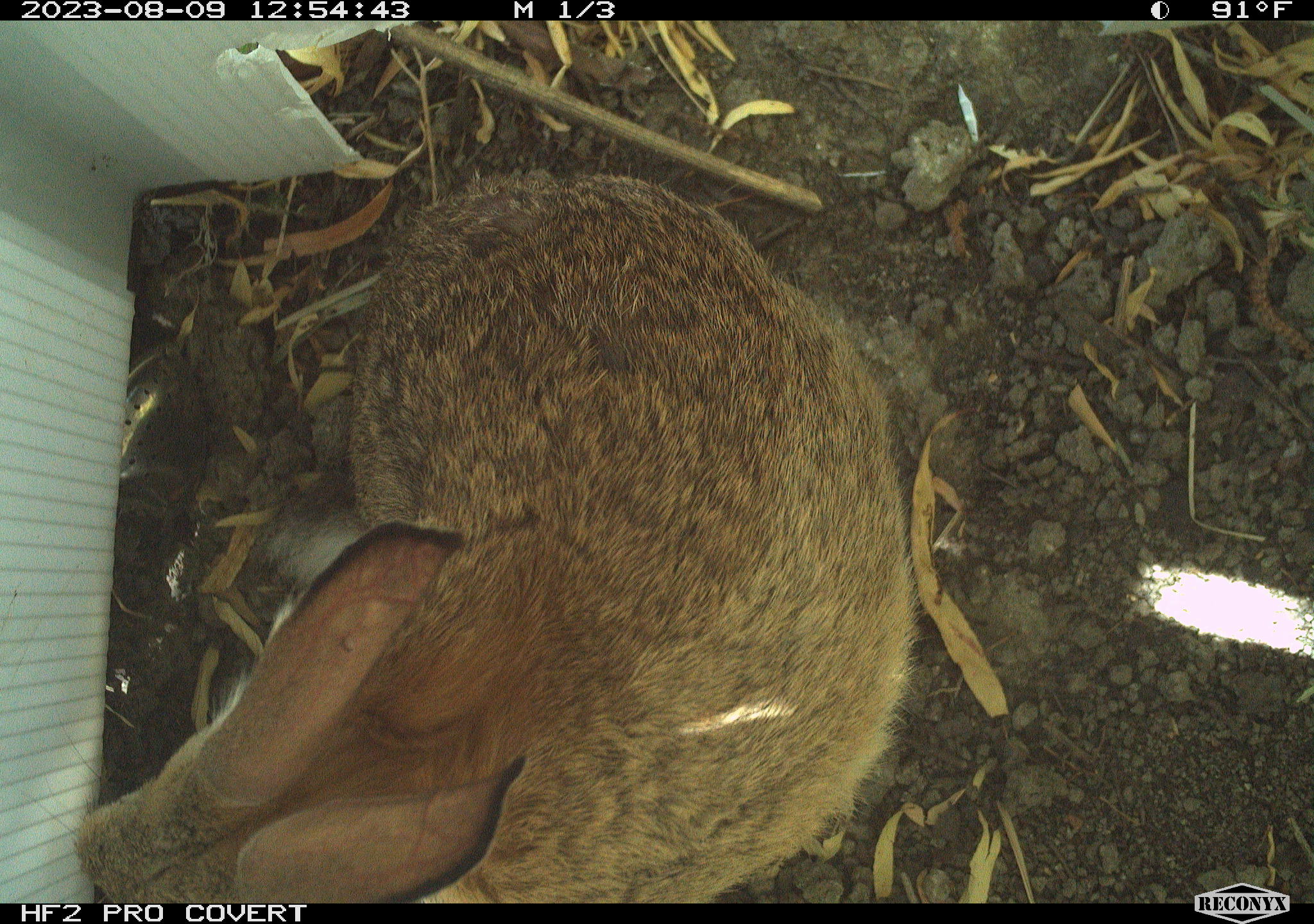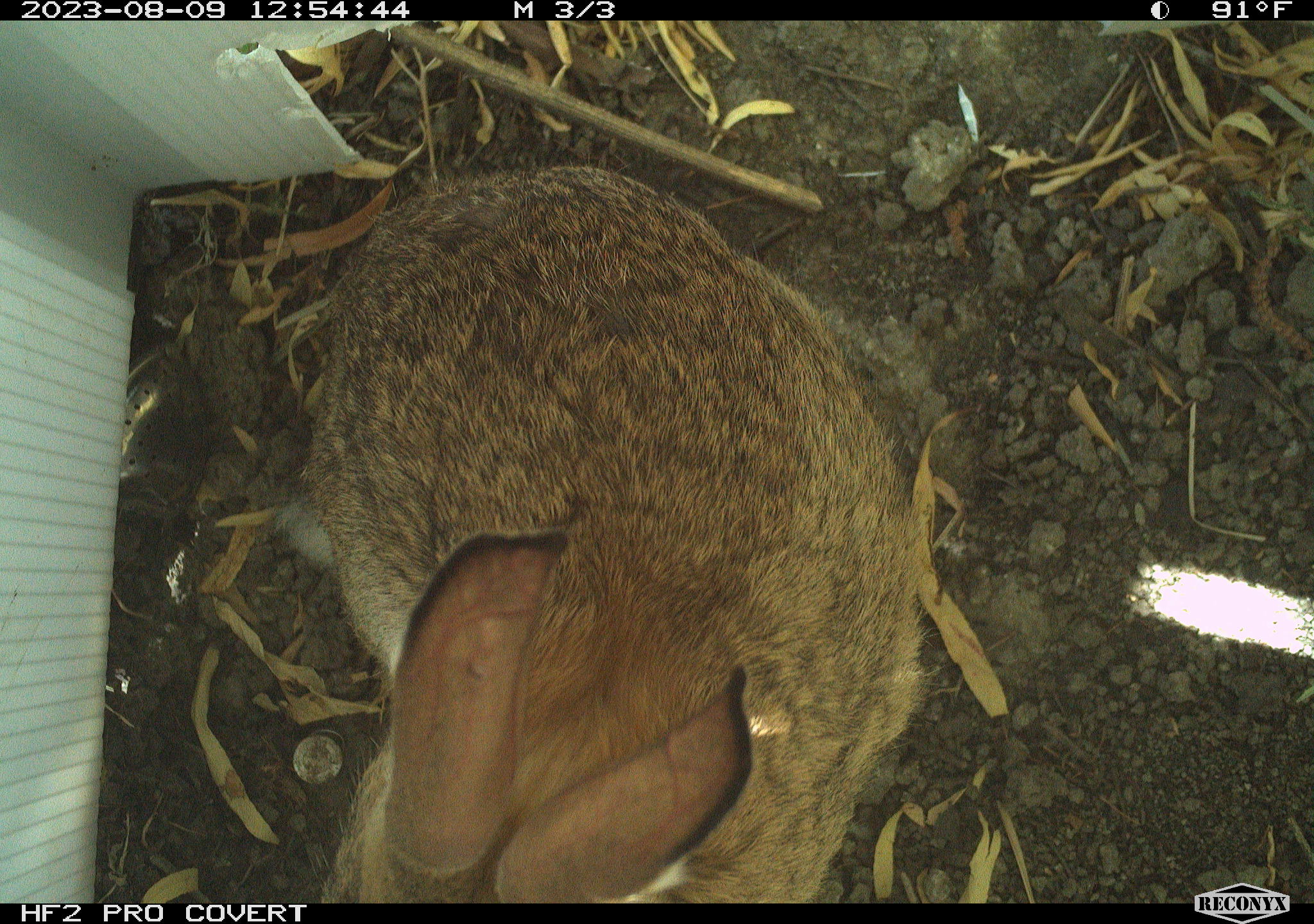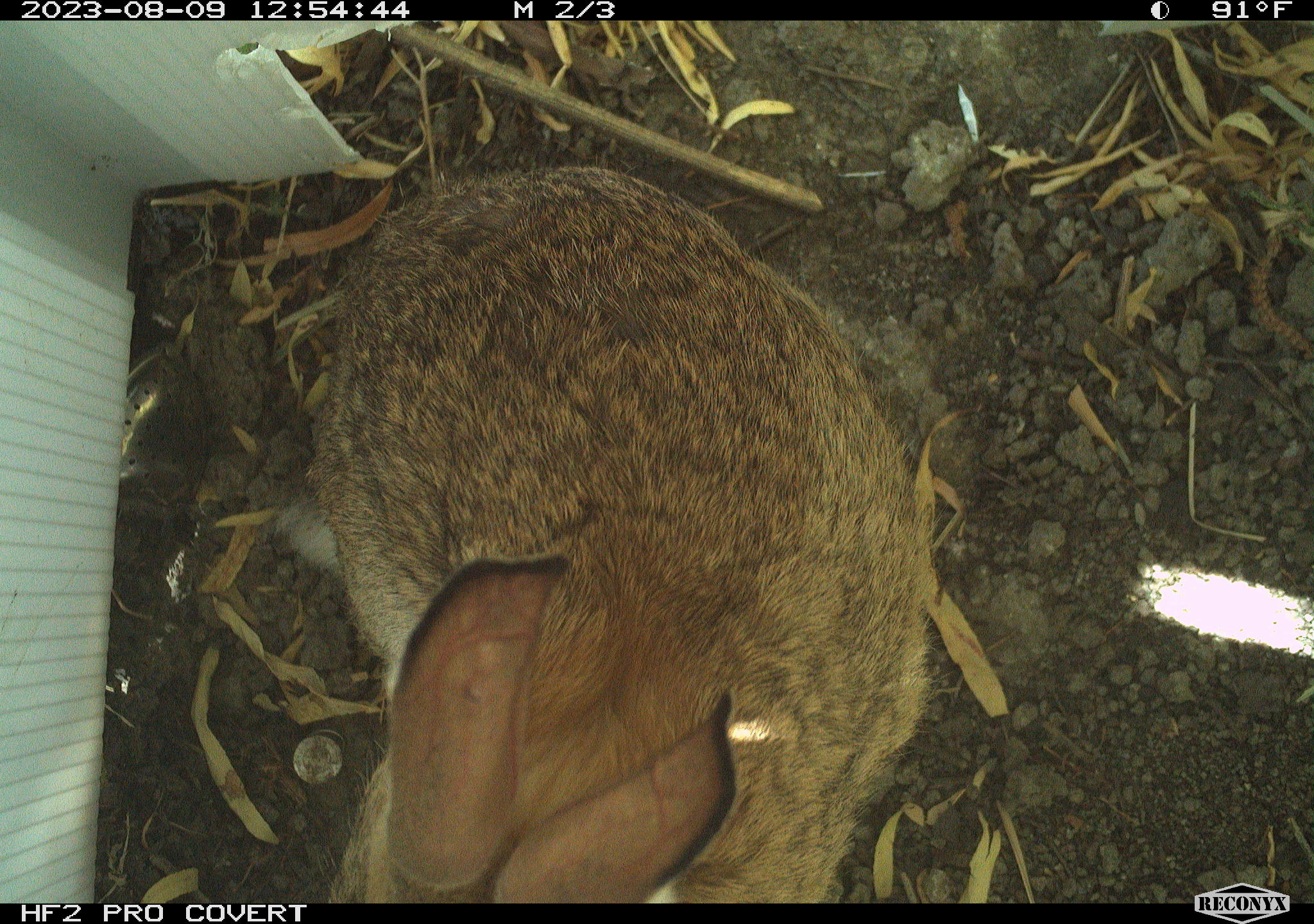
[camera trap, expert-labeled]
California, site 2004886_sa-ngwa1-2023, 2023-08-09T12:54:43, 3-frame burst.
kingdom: Animalia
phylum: Chordata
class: Mammalia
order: Lagomorpha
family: Leporidae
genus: Sylvilagus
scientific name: Sylvilagus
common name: cottontail rabbits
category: sylvilagus species